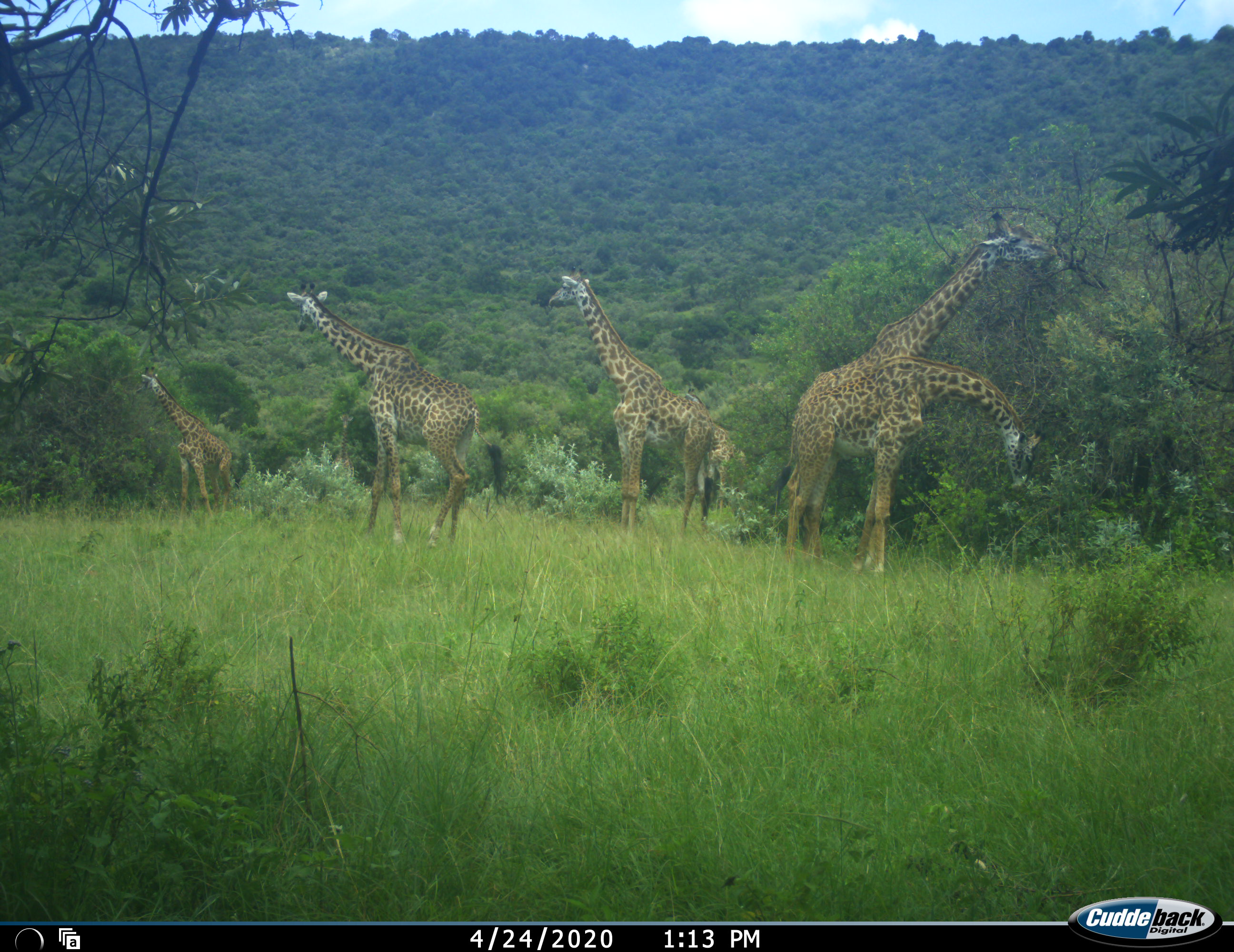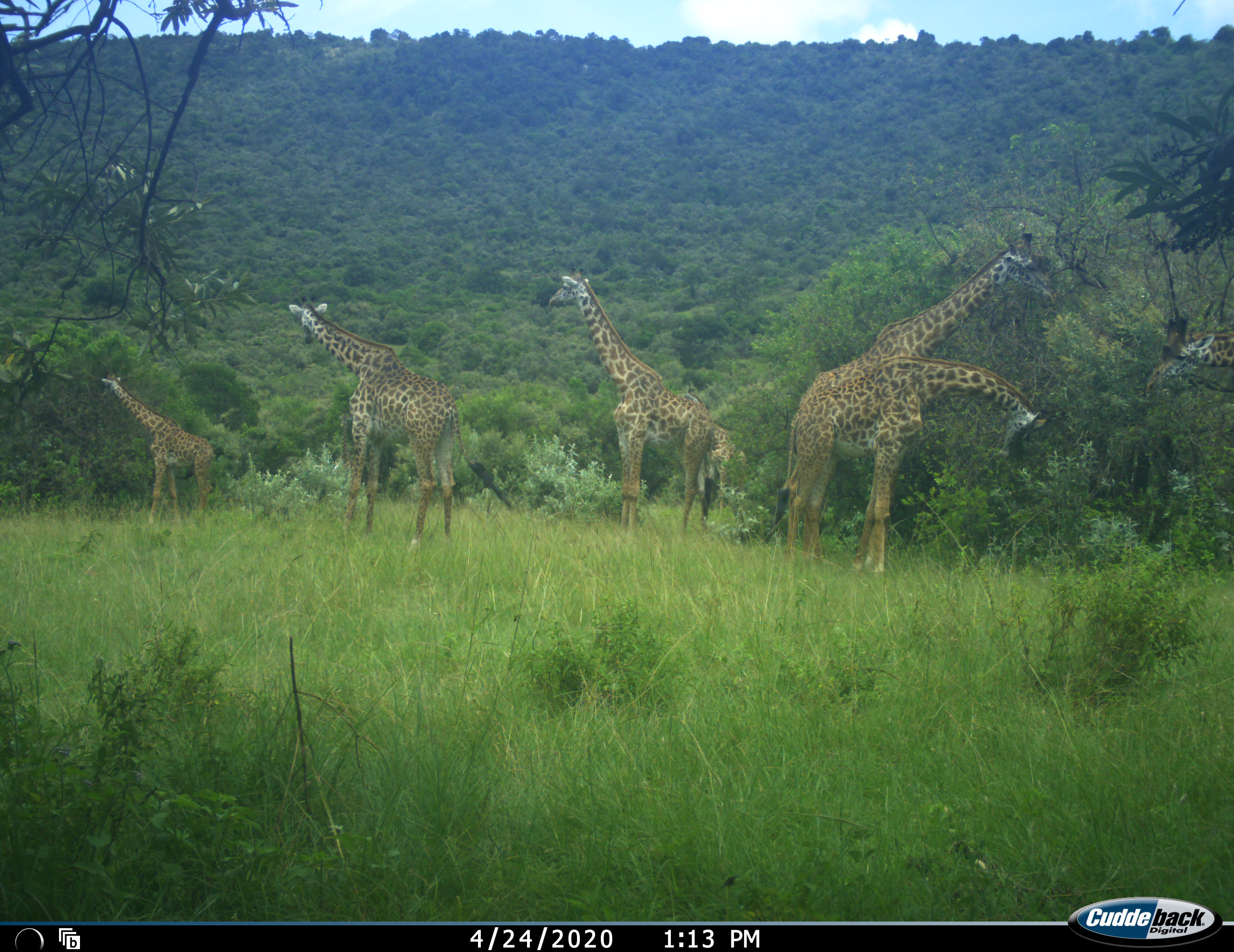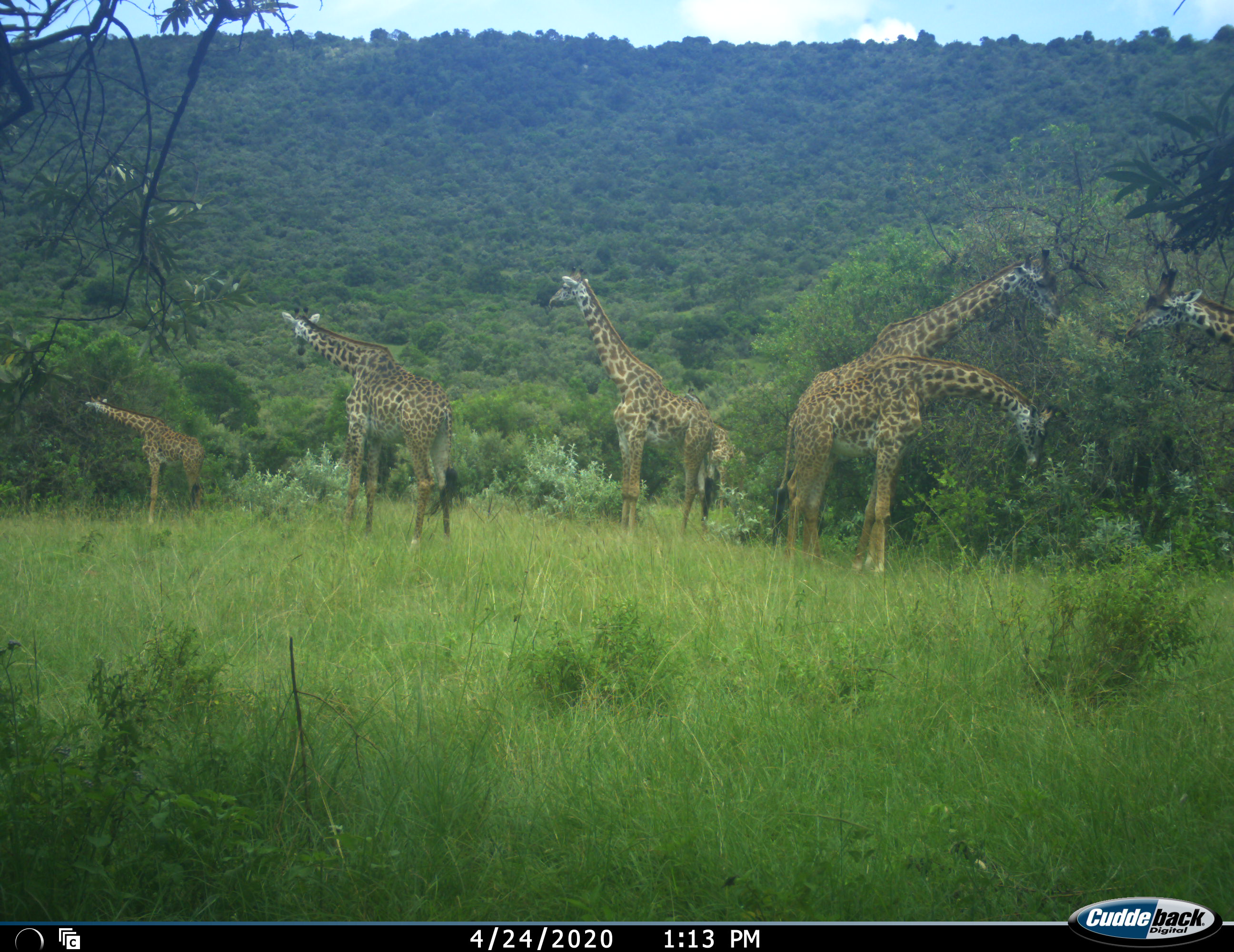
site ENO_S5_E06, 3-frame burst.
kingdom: Animalia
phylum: Chordata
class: Mammalia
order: Artiodactyla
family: Giraffidae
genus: Giraffa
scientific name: Giraffa camelopardalis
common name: giraffe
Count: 7.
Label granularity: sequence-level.